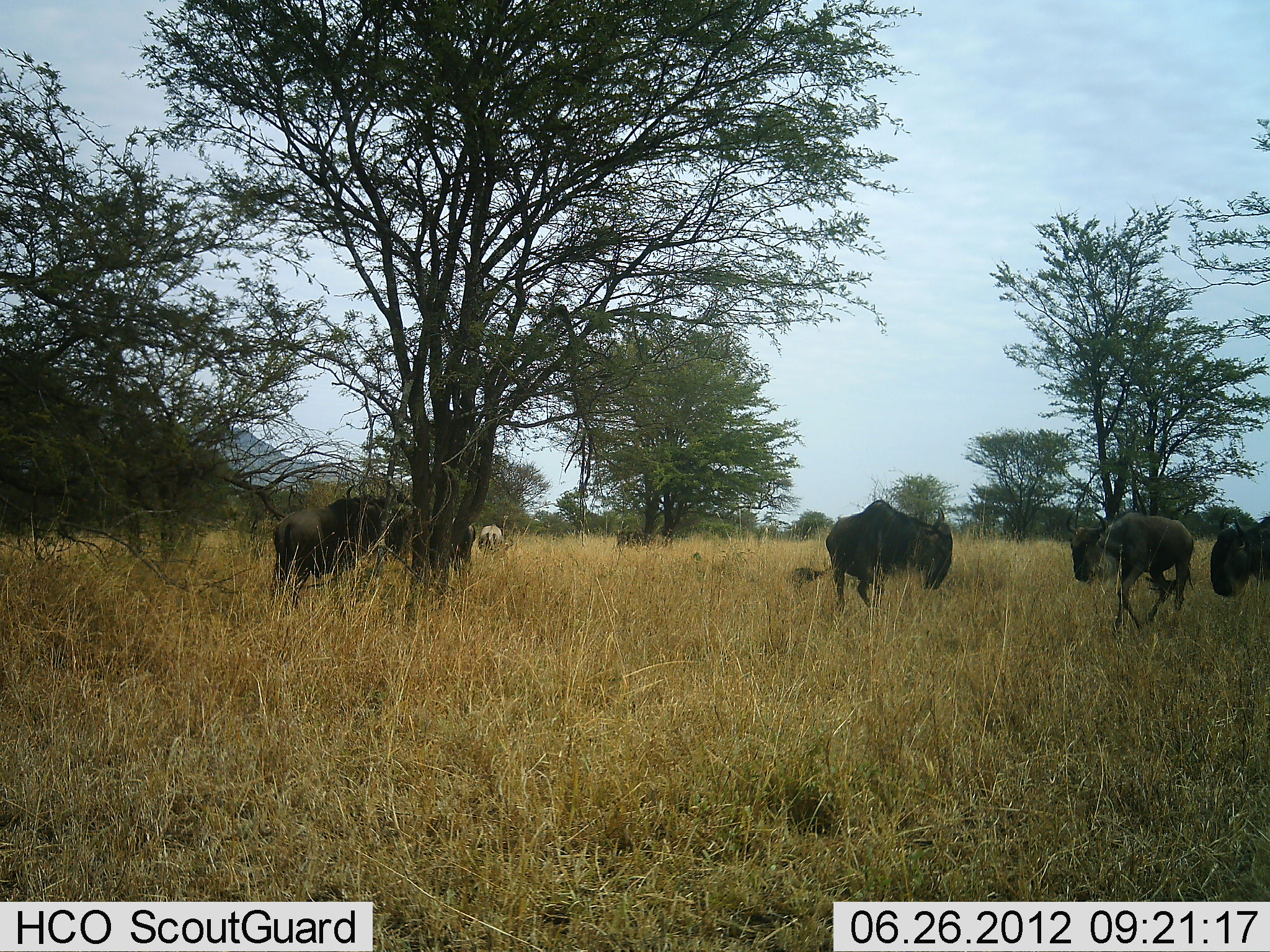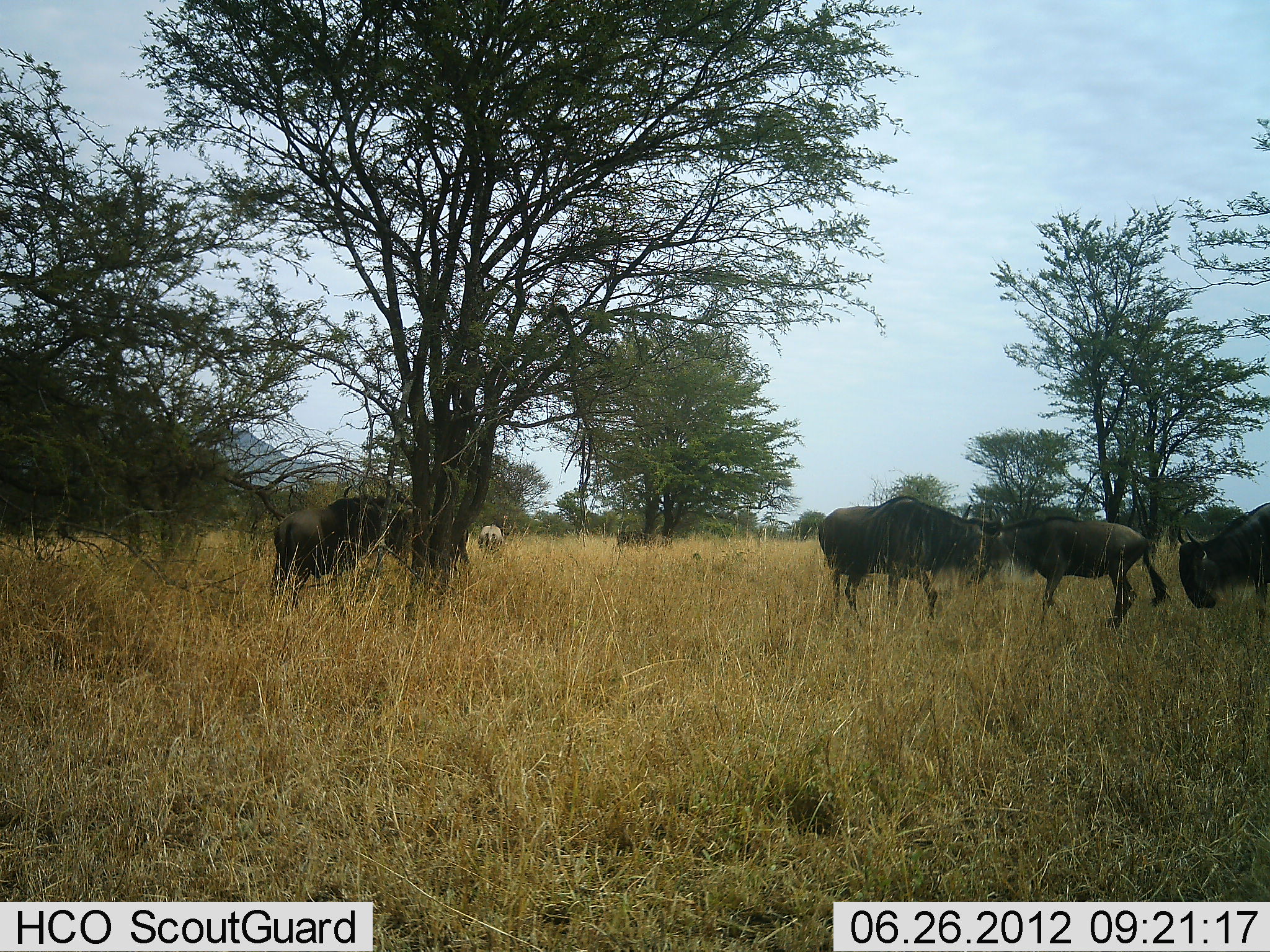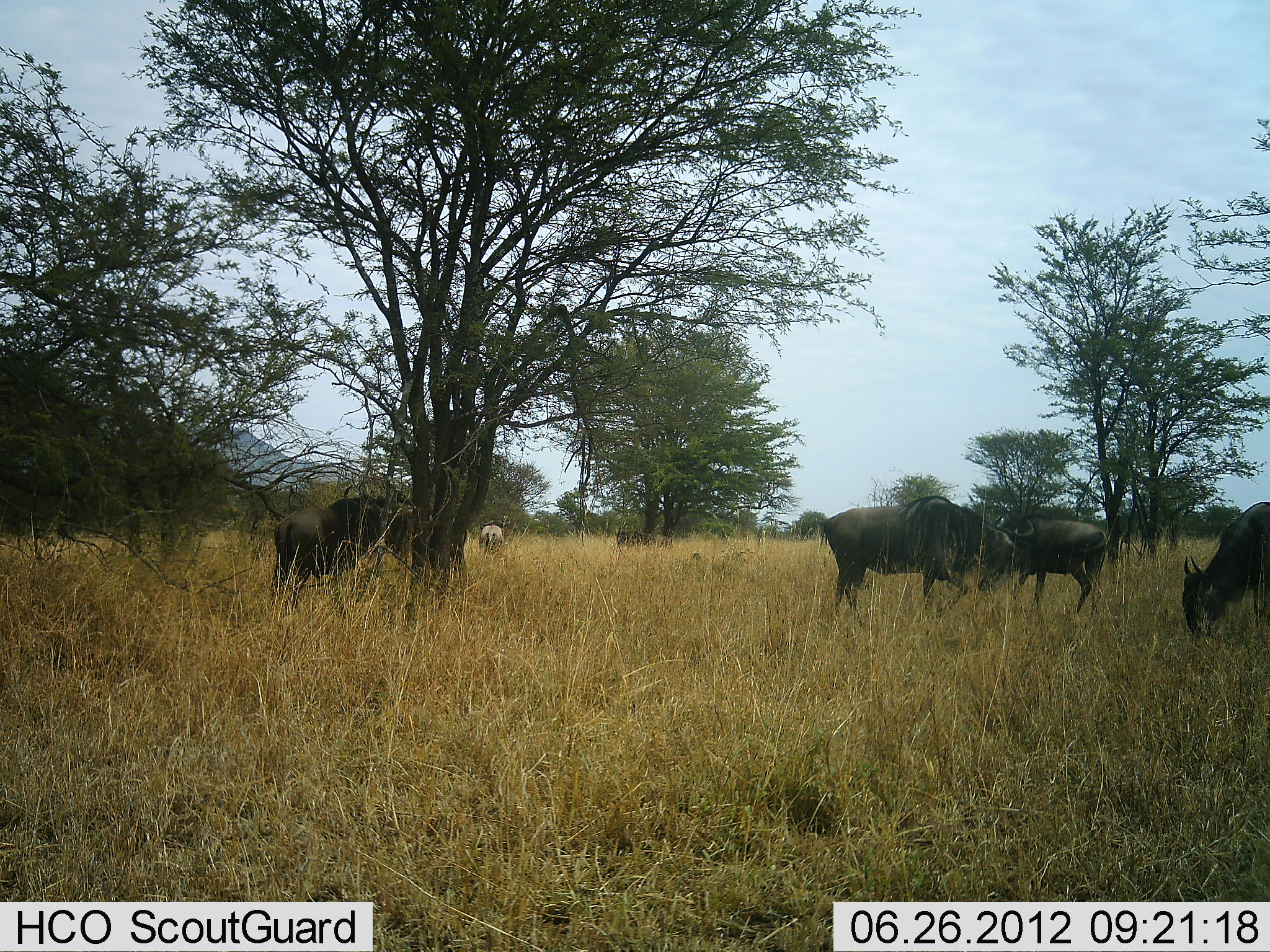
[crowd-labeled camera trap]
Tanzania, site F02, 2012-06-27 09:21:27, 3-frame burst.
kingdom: Animalia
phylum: Chordata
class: Mammalia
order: Artiodactyla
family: Bovidae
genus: Connochaetes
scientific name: Connochaetes taurinus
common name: blue wildebeest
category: wildebeest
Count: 5.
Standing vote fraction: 56%.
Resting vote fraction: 0%.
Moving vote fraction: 75%.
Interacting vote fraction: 19%.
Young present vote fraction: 0%.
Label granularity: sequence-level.